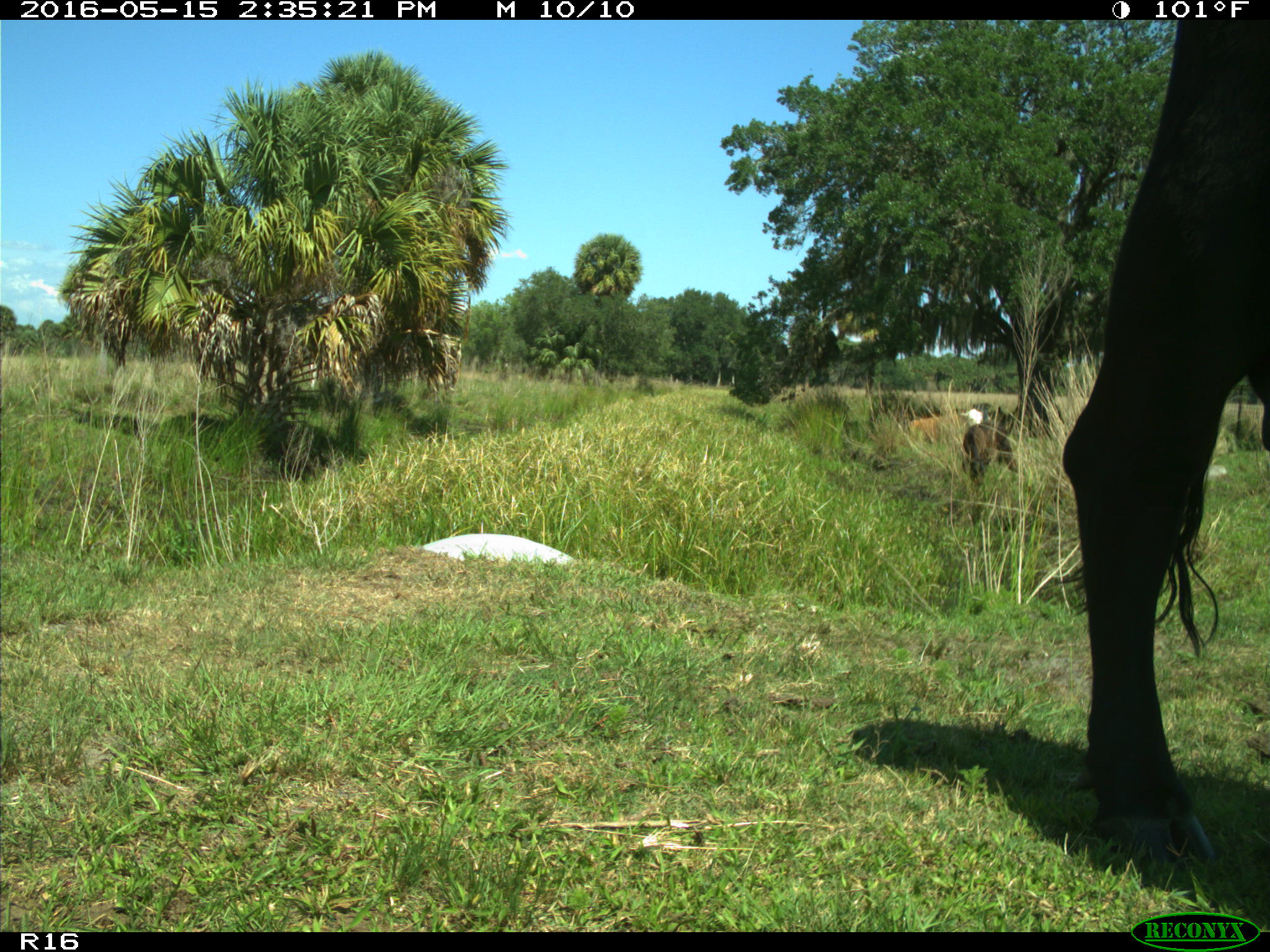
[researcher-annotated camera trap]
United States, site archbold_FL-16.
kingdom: Animalia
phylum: Chordata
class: Mammalia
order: Artiodactyla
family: Bovidae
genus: Bos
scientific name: Bos taurus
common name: domestic cow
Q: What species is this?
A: Bos taurus (domestic cow).